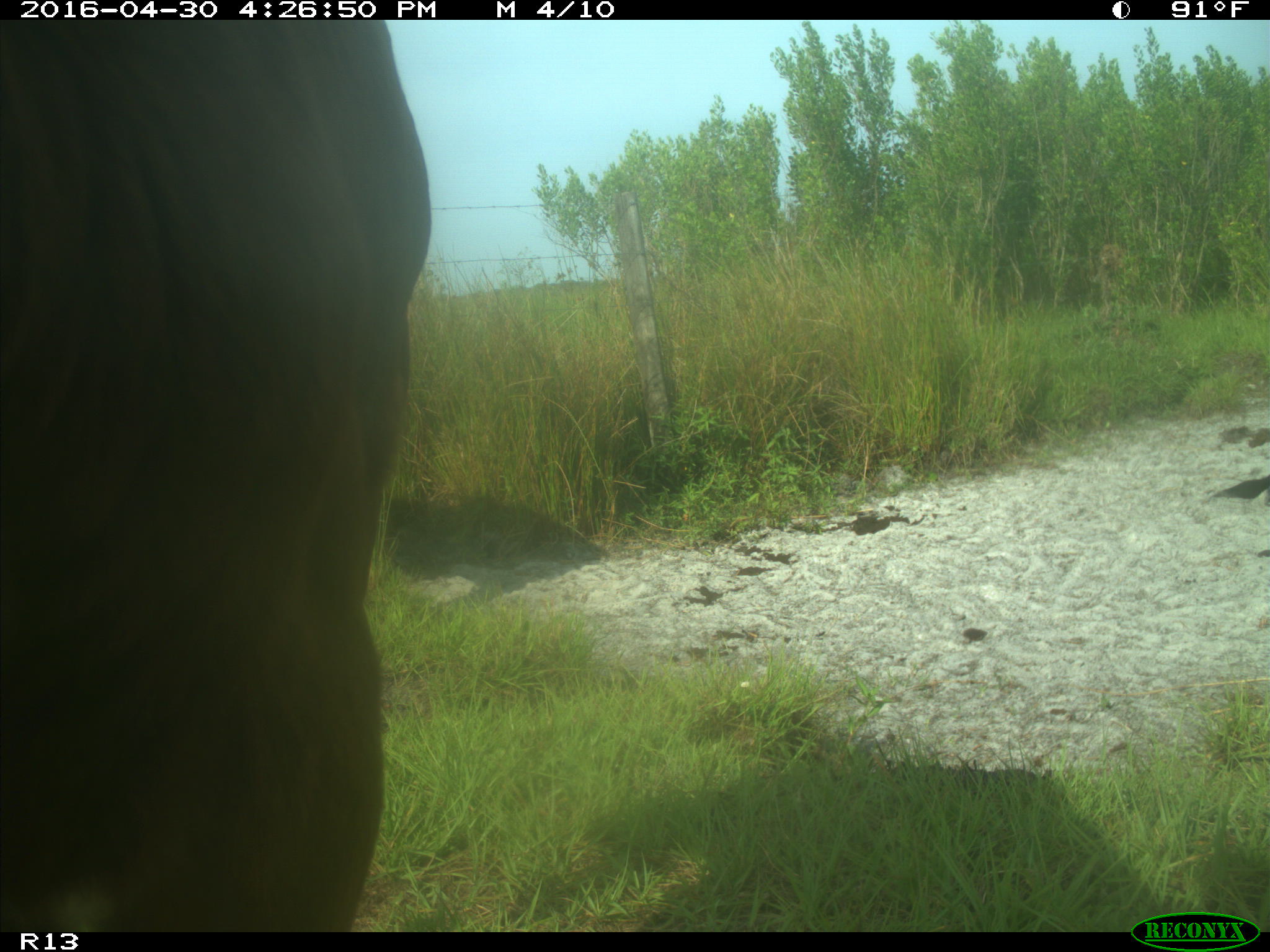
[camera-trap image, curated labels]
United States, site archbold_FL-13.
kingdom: Animalia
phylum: Chordata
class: Mammalia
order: Artiodactyla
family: Bovidae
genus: Bos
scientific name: Bos taurus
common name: domestic cow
Bos taurus (domestic cow).